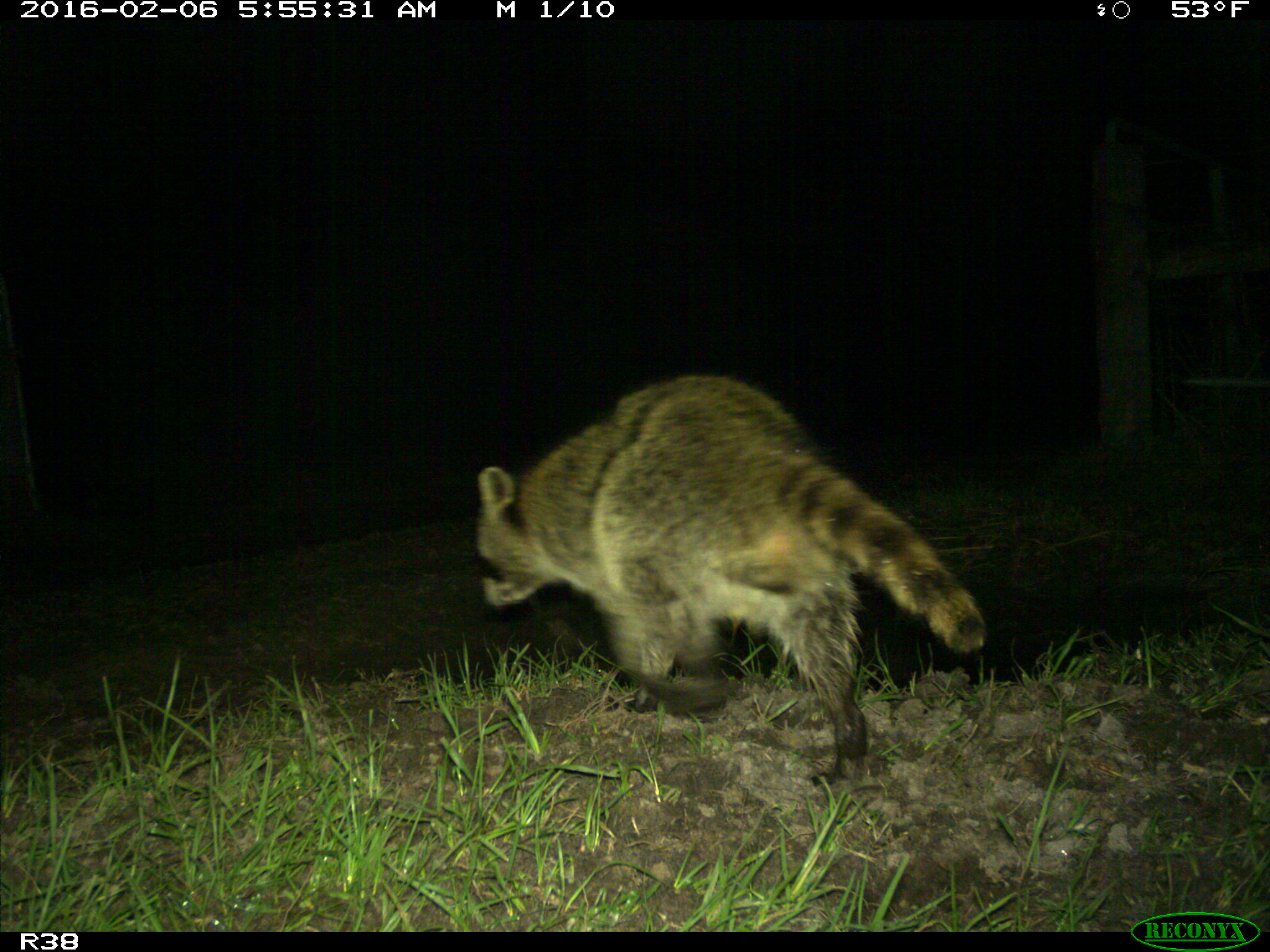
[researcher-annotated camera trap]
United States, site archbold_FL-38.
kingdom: Animalia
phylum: Chordata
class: Mammalia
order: Carnivora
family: Procyonidae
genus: Procyon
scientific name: Procyon lotor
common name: common raccoon